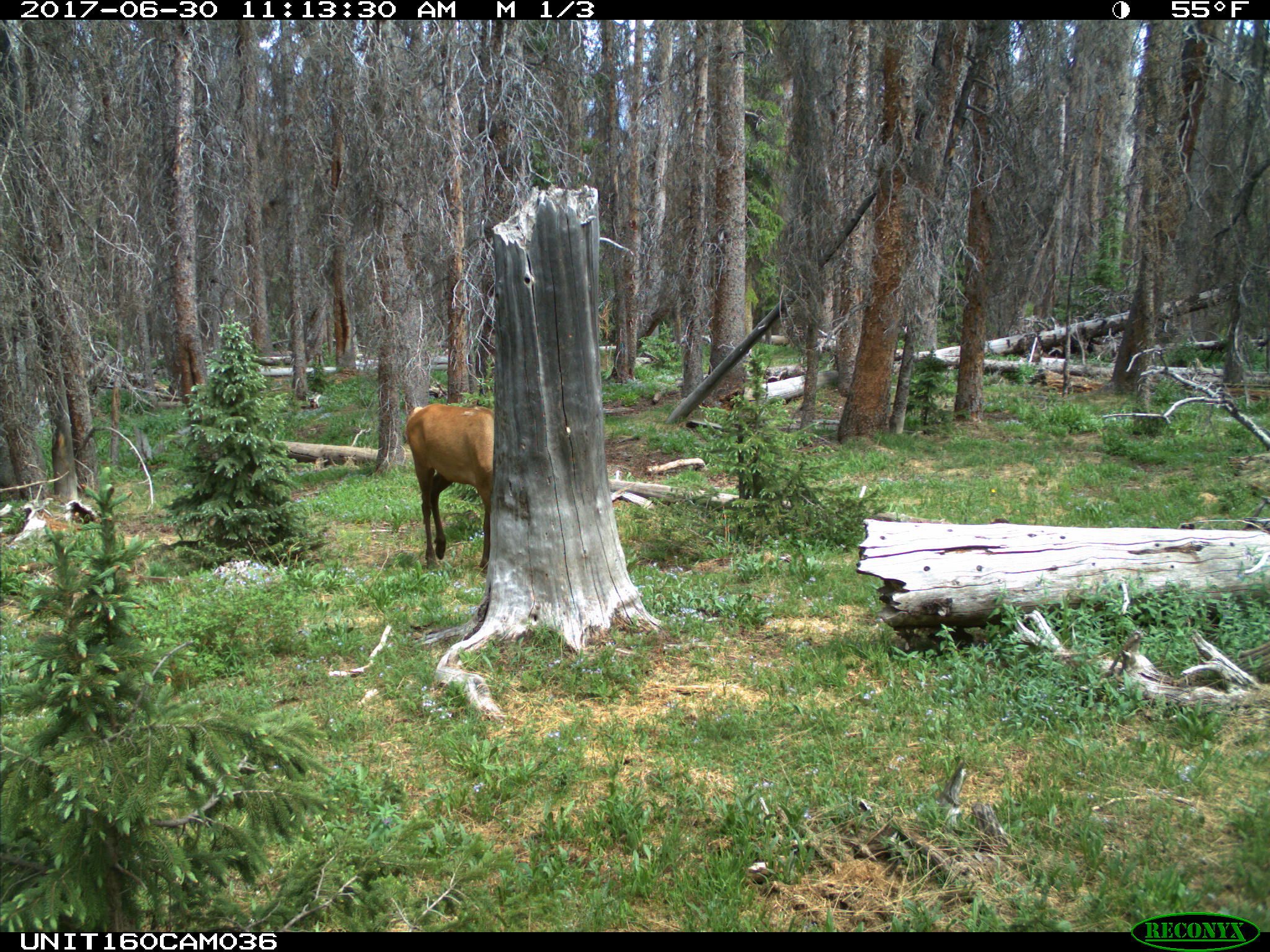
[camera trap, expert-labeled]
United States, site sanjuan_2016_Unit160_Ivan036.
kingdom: Animalia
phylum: Chordata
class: Mammalia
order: Artiodactyla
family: Cervidae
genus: Cervus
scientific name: Cervus elaphus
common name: red deer